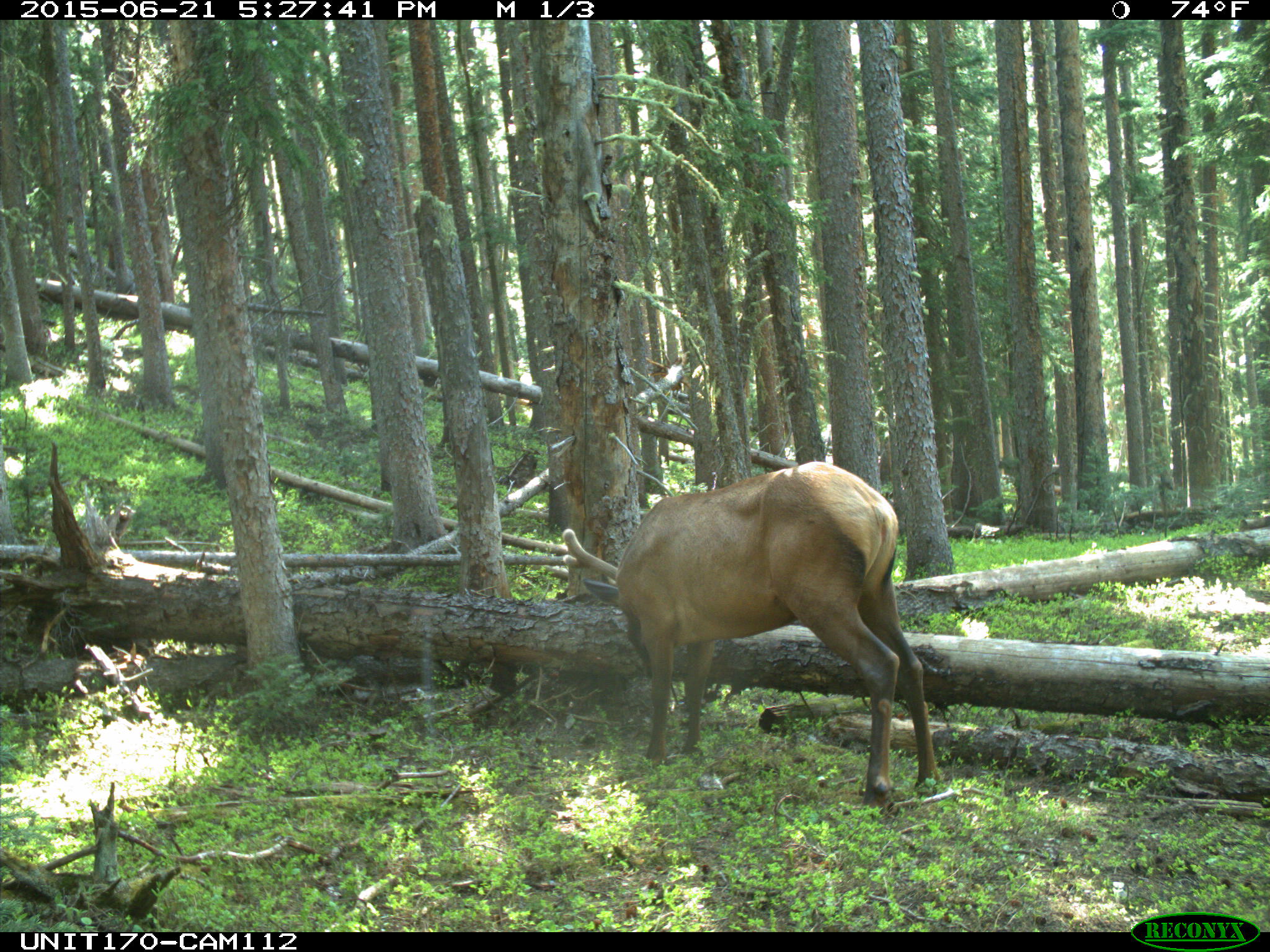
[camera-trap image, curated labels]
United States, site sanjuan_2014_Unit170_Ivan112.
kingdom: Animalia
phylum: Chordata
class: Mammalia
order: Artiodactyla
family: Cervidae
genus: Cervus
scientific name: Cervus elaphus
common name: red deer